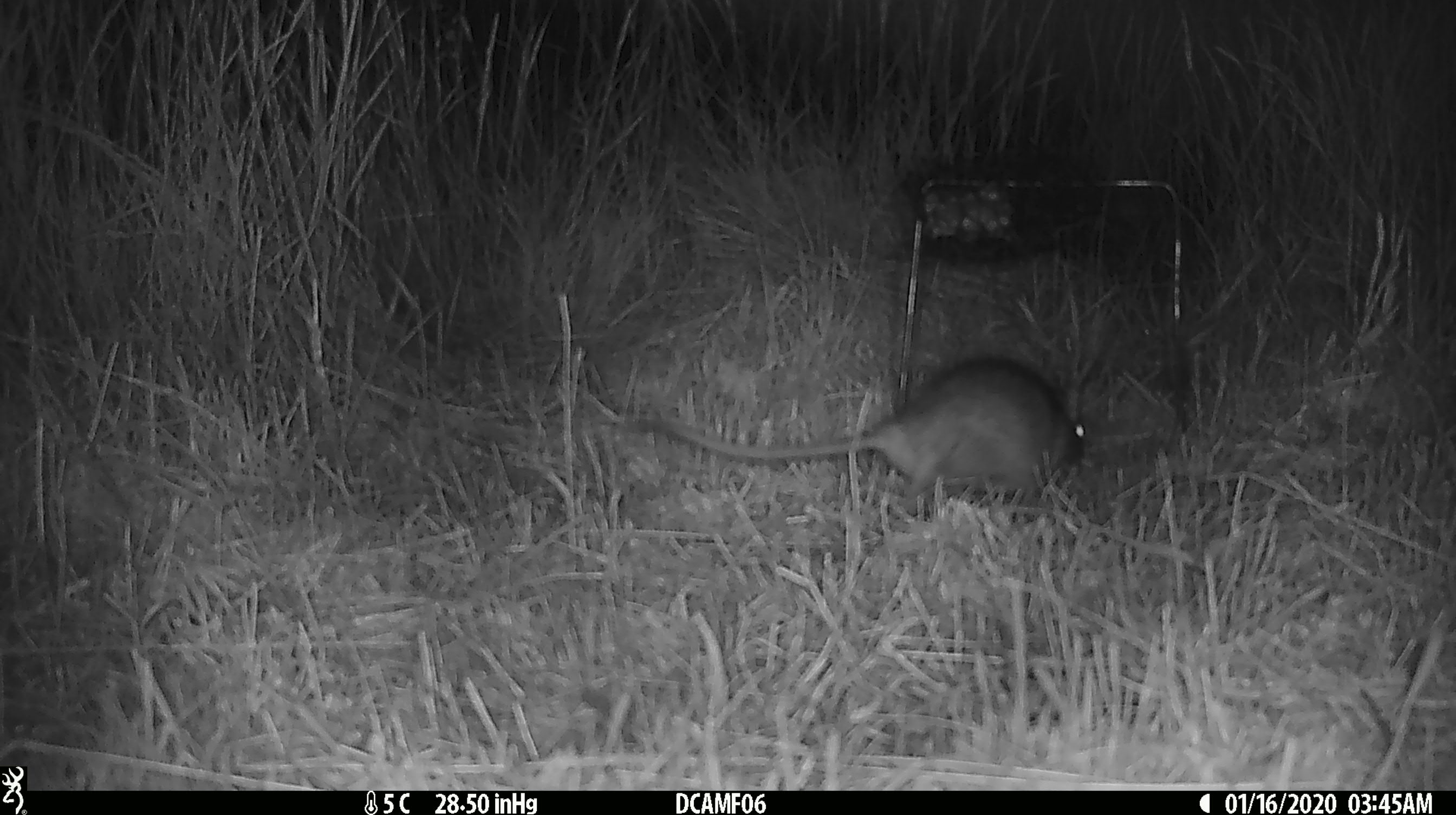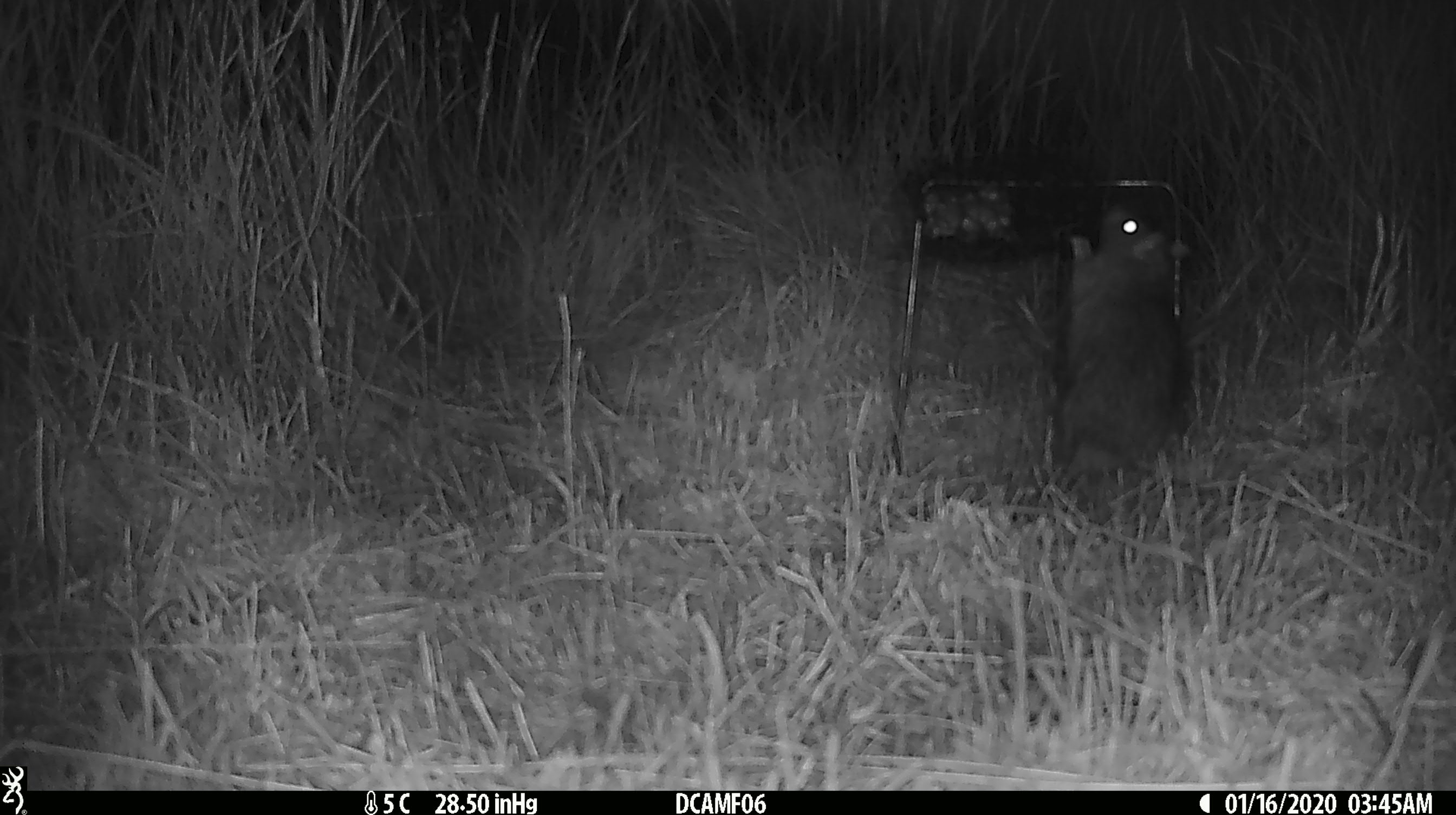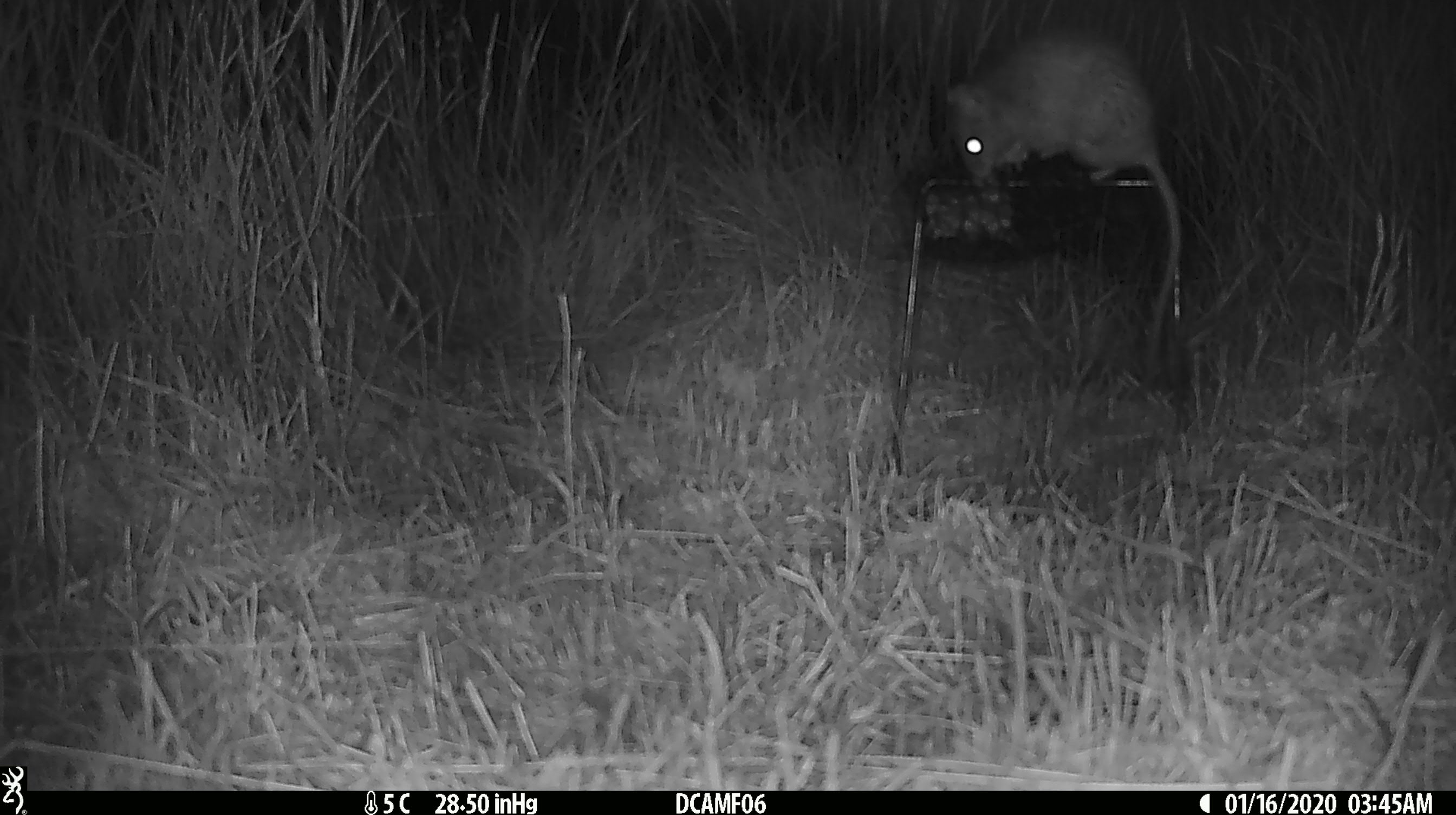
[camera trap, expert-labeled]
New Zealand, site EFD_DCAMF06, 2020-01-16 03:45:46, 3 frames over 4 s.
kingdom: Animalia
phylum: Chordata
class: Mammalia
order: Rodentia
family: Muridae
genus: Rattus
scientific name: Rattus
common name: rat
Rat (Rattus).